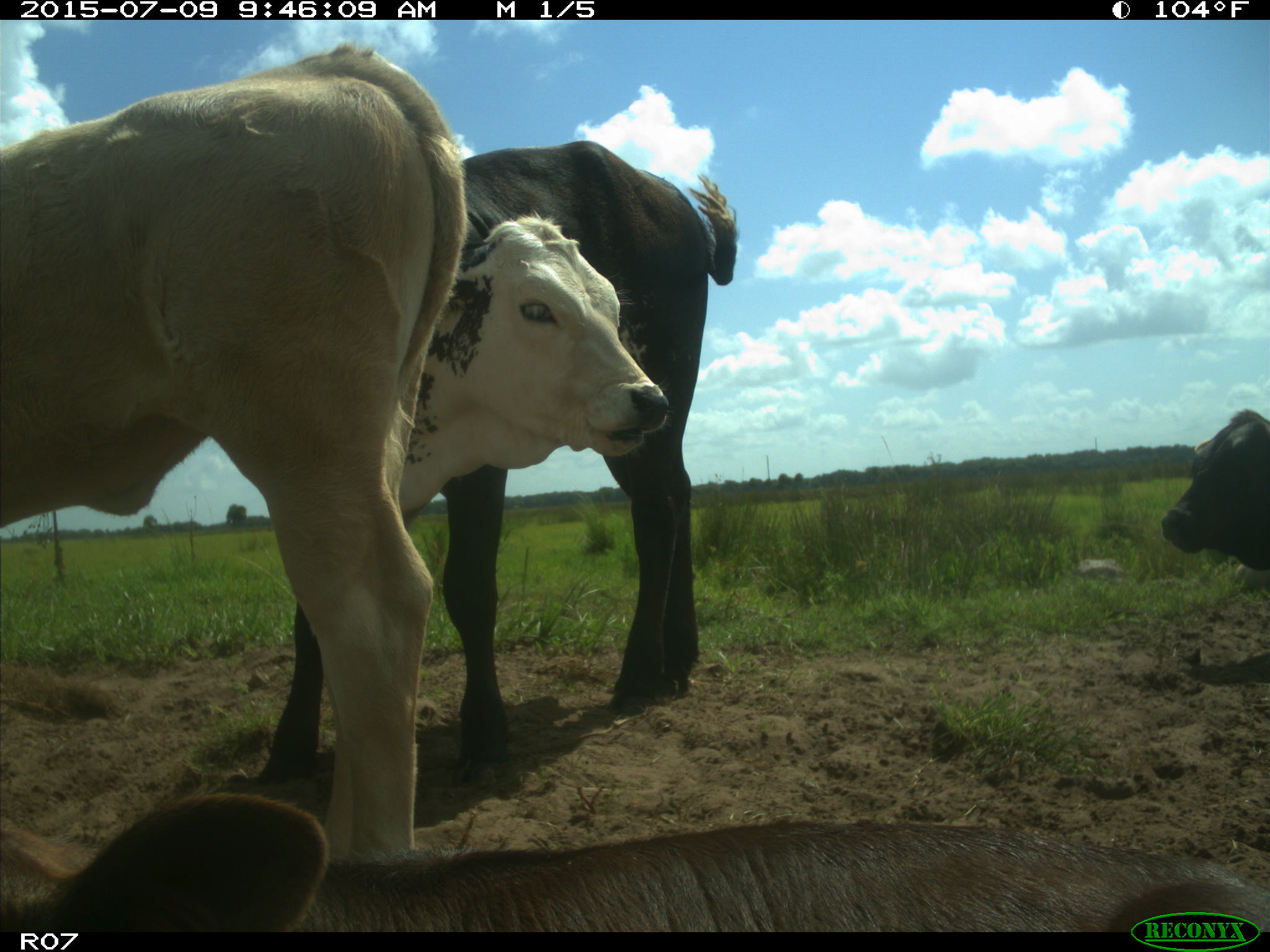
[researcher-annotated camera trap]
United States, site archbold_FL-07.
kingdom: Animalia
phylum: Chordata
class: Mammalia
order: Artiodactyla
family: Bovidae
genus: Bos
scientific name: Bos taurus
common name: domestic cow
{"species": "Bos taurus (domestic cow)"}